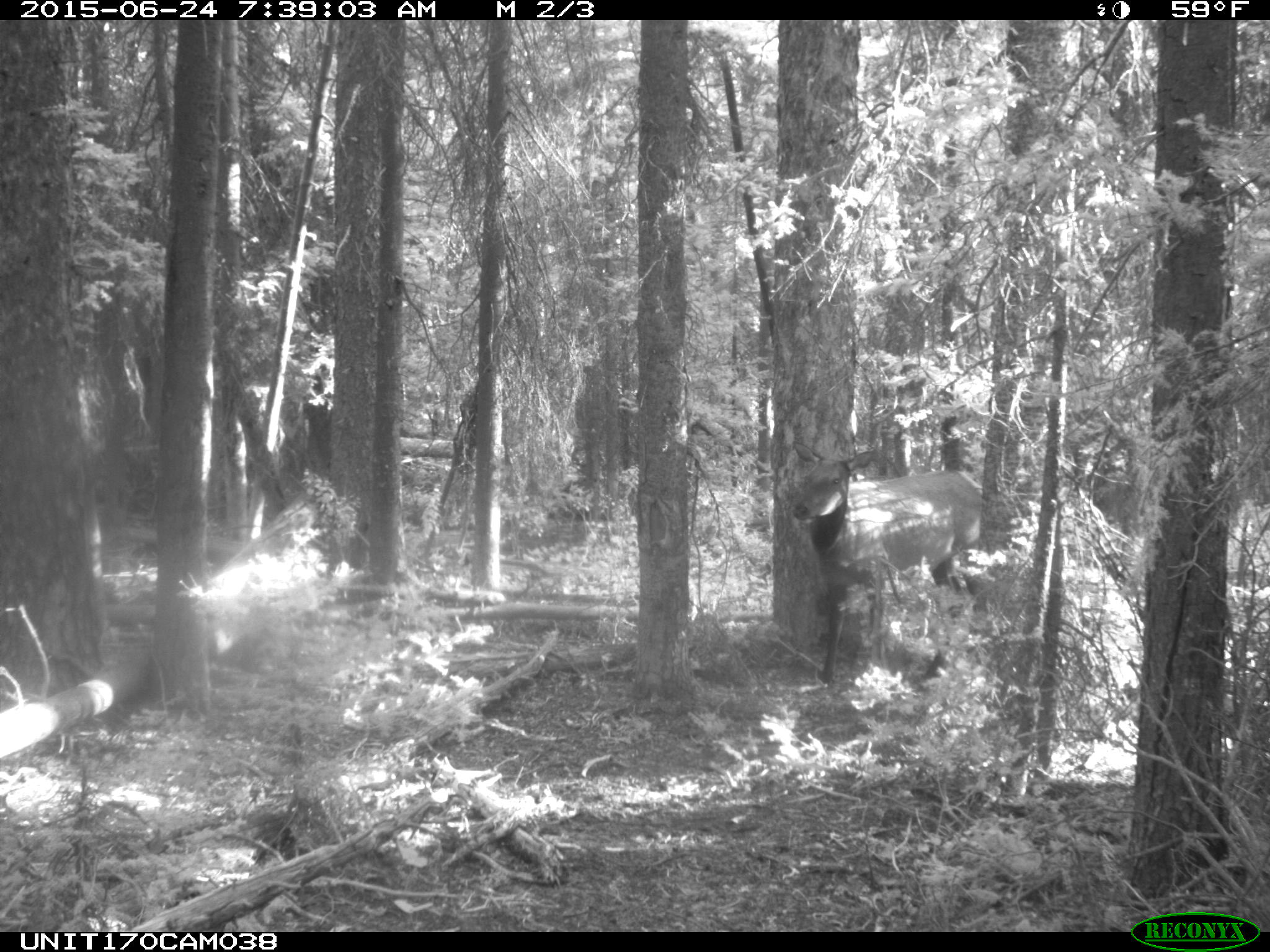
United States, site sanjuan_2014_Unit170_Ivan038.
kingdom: Animalia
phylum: Chordata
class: Mammalia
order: Artiodactyla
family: Cervidae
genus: Cervus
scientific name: Cervus elaphus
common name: red deer